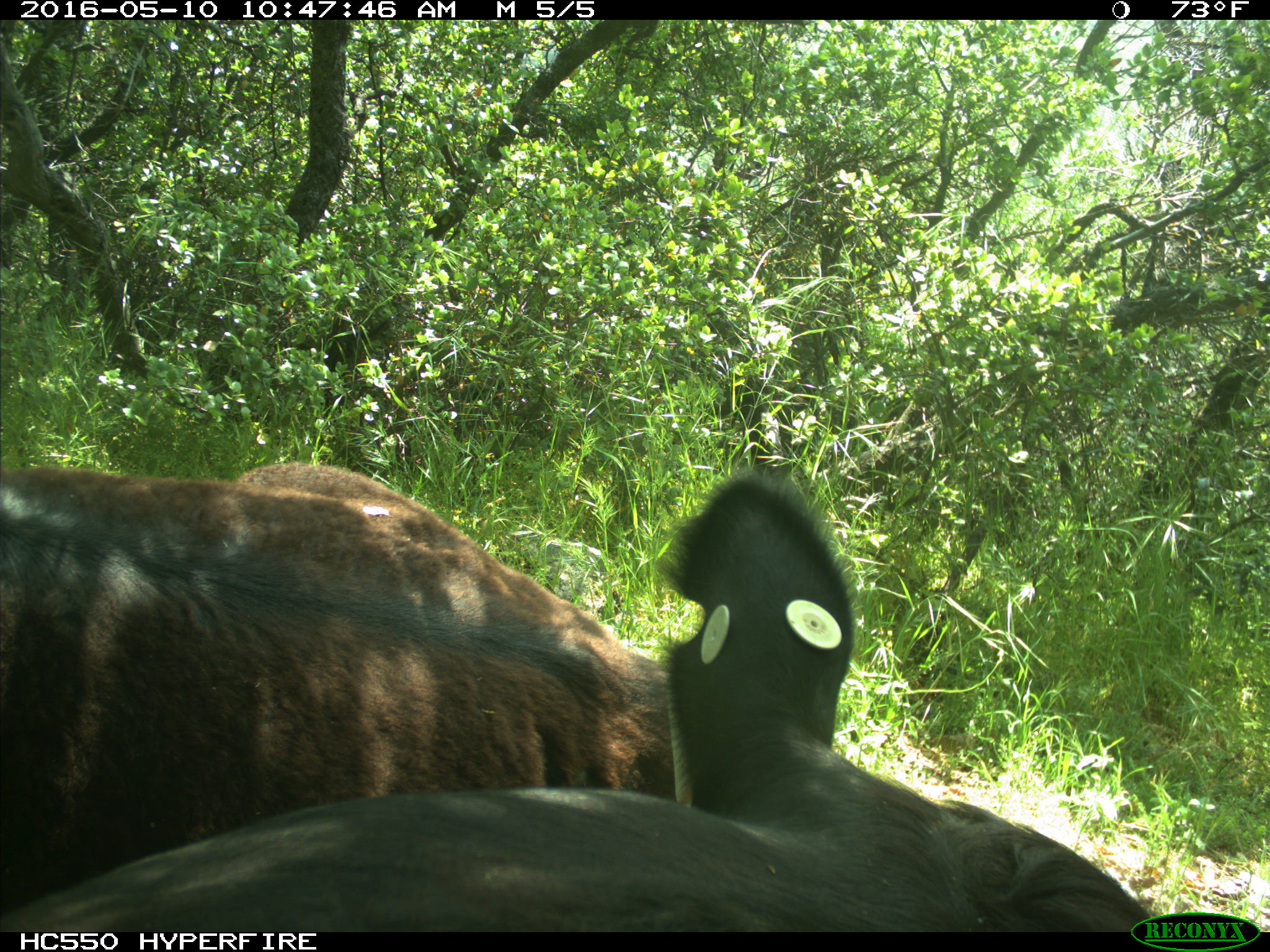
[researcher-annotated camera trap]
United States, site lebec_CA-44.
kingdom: Animalia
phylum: Chordata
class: Mammalia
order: Artiodactyla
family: Bovidae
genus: Bos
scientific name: Bos taurus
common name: domestic cow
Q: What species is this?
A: Bos taurus (domestic cow).